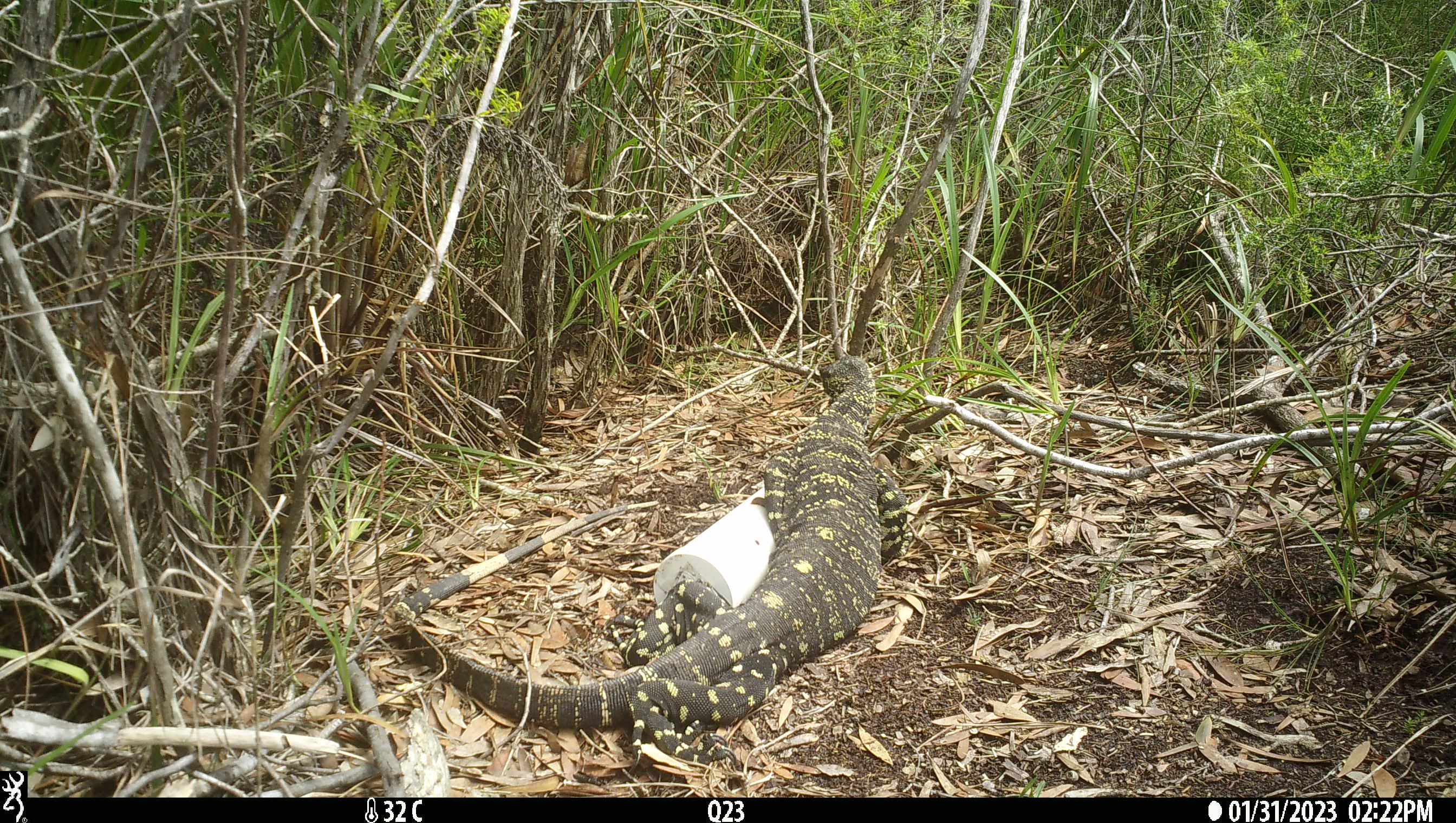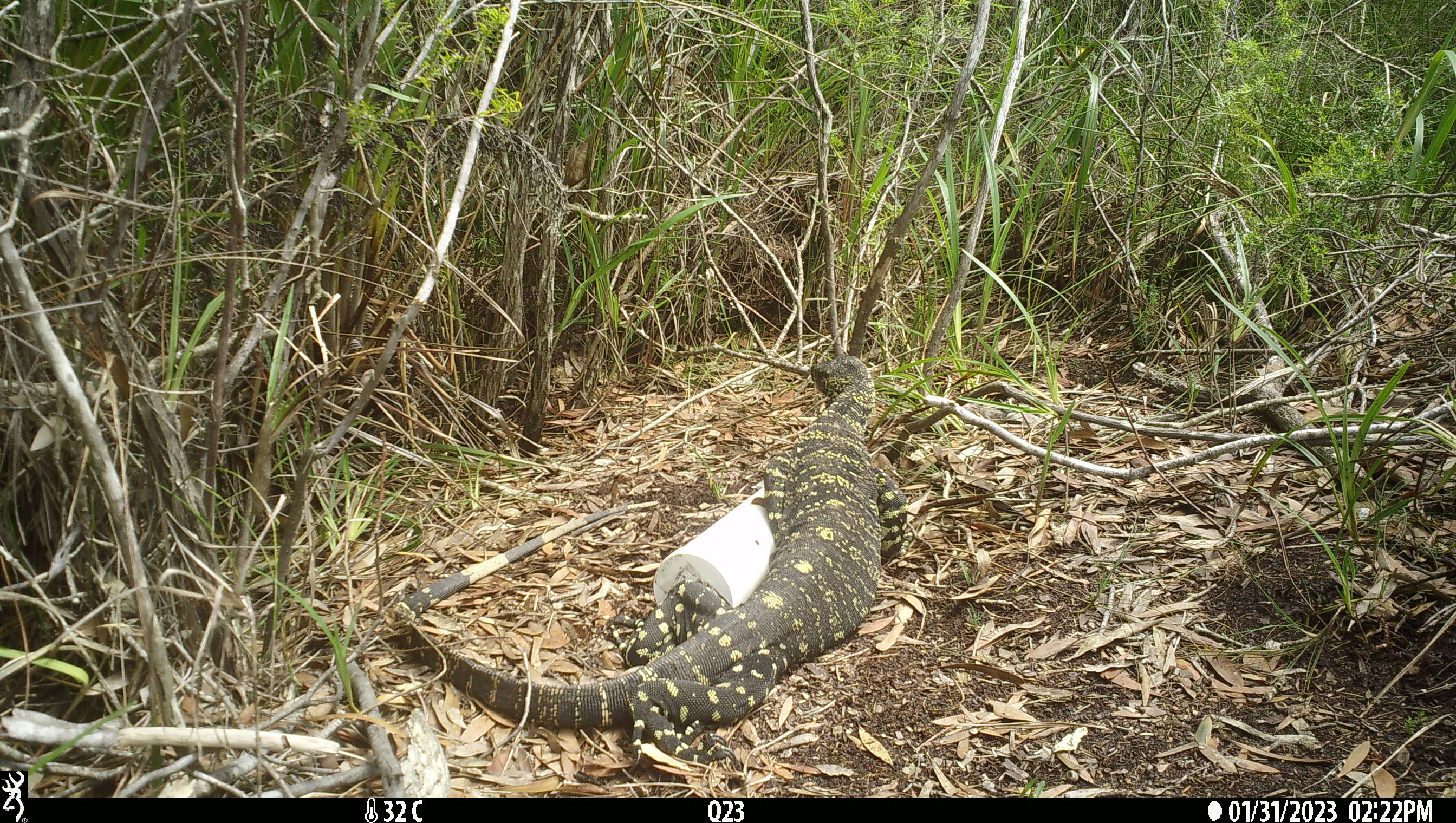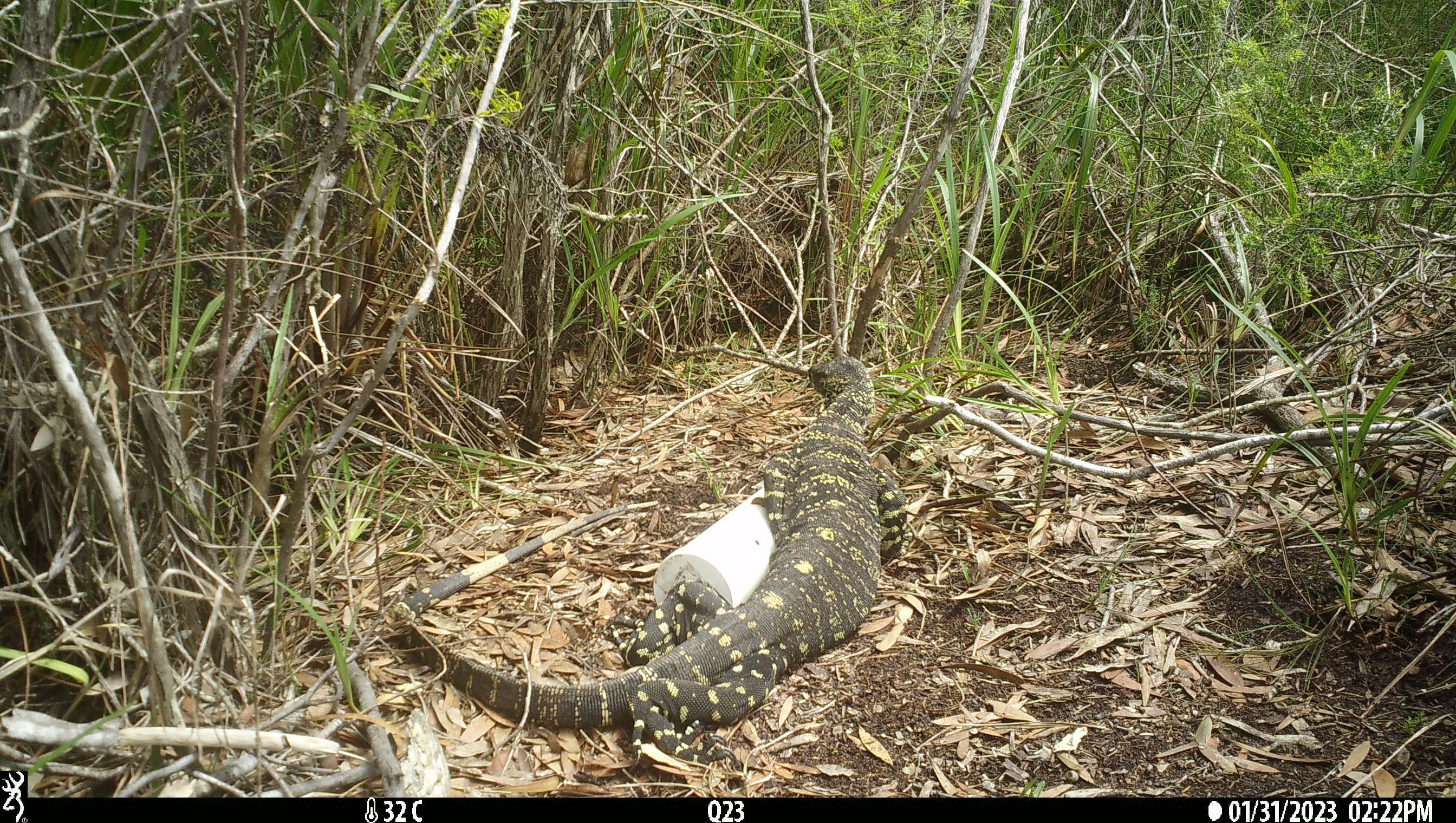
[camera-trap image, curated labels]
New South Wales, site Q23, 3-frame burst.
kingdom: Animalia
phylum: Chordata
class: Reptilia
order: Squamata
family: Varanidae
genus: Varanus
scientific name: Varanus varius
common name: lace monitor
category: goanna